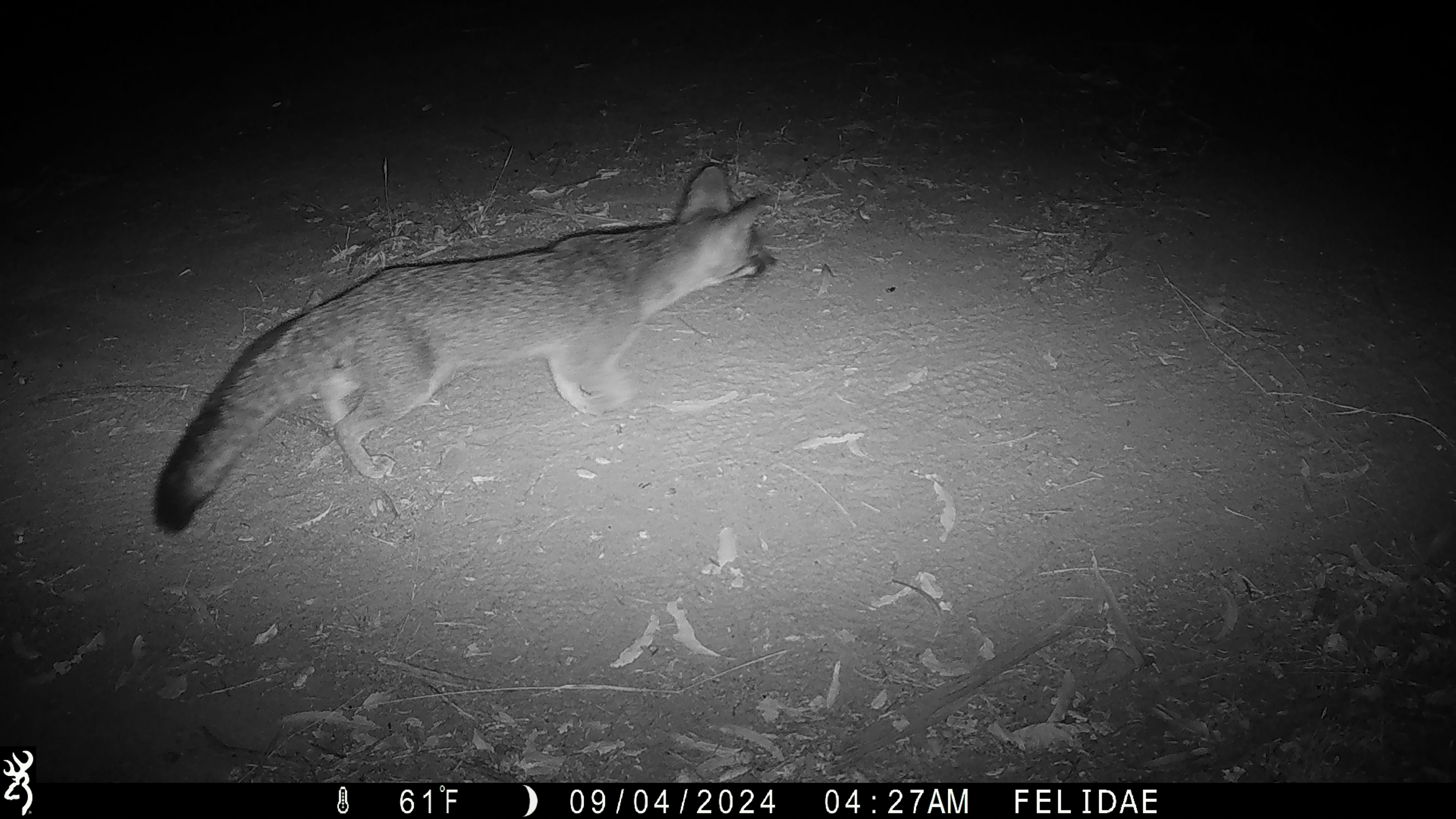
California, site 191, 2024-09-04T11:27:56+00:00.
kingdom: Animalia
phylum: Chordata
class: Mammalia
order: Carnivora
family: Canidae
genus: Urocyon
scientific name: Urocyon cinereoargenteus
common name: gray fox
Gray fox (Urocyon cinereoargenteus).